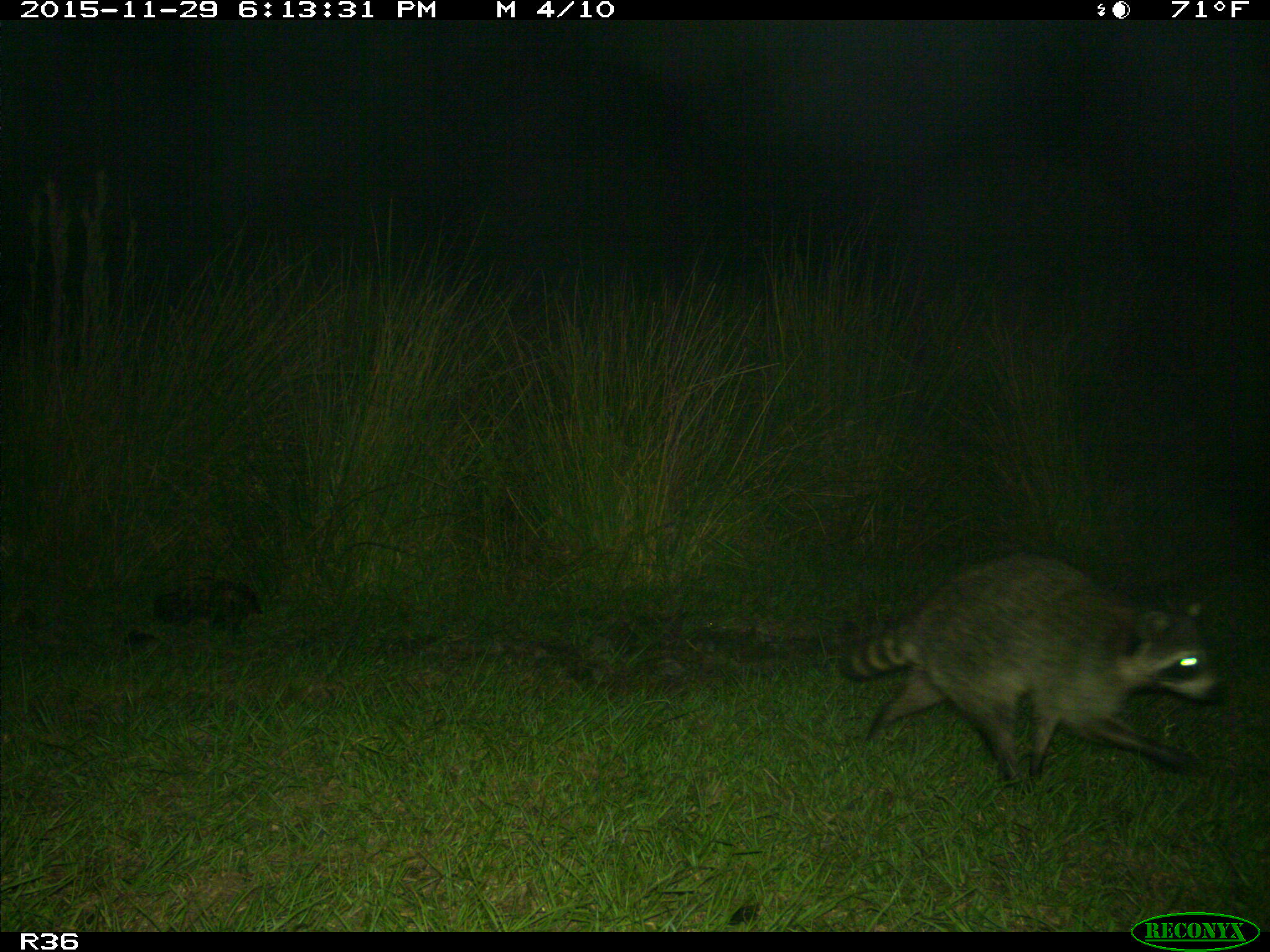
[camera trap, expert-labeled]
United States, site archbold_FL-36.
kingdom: Animalia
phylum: Chordata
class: Mammalia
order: Carnivora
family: Procyonidae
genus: Procyon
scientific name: Procyon lotor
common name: common raccoon